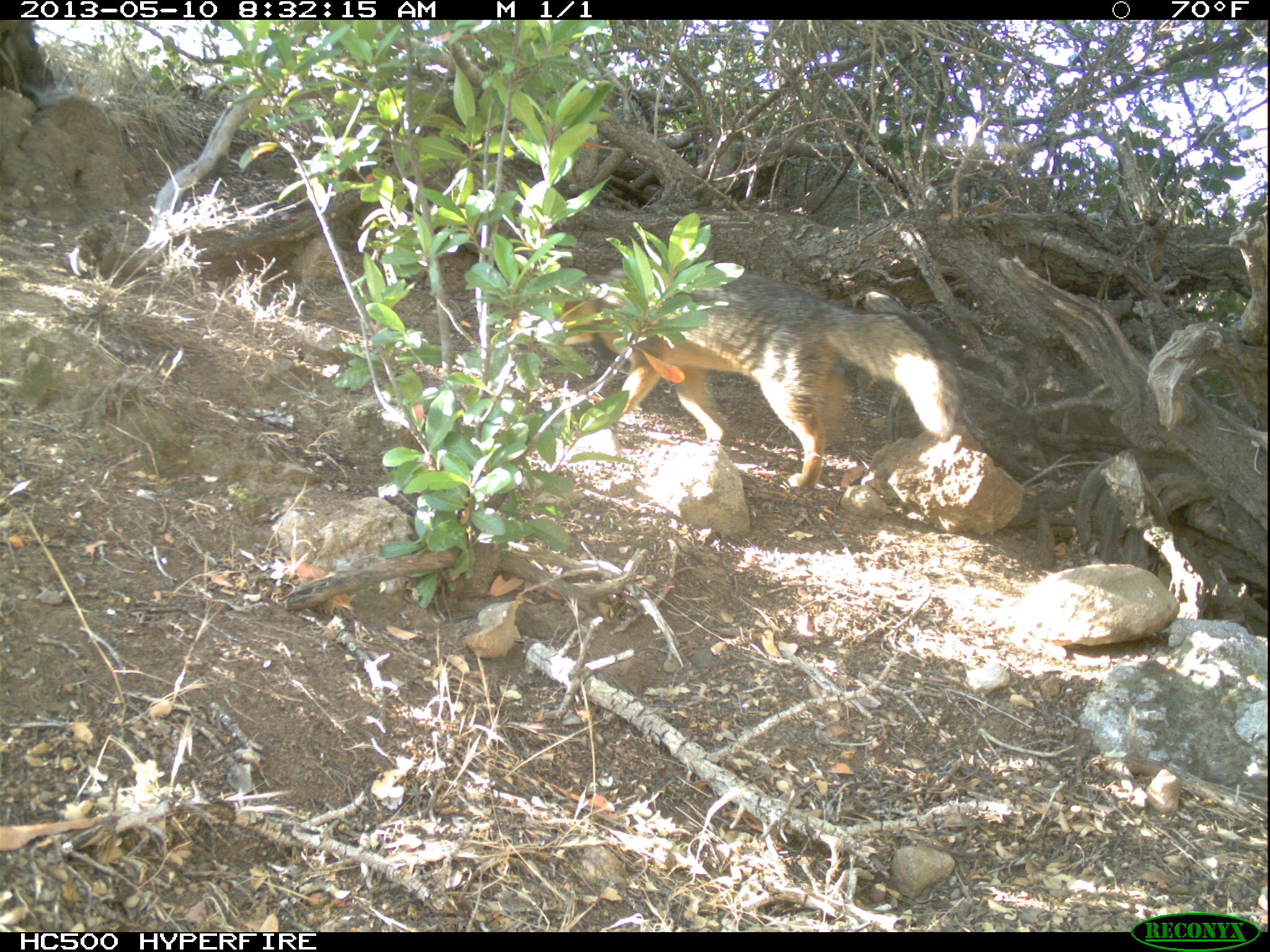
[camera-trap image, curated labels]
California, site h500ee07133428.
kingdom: Animalia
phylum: Chordata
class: Mammalia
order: Carnivora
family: Canidae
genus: Urocyon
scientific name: Urocyon littoralis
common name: island fox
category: fox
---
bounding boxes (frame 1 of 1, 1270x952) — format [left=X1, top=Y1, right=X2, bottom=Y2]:
fox: [left=516, top=260, right=959, bottom=492]